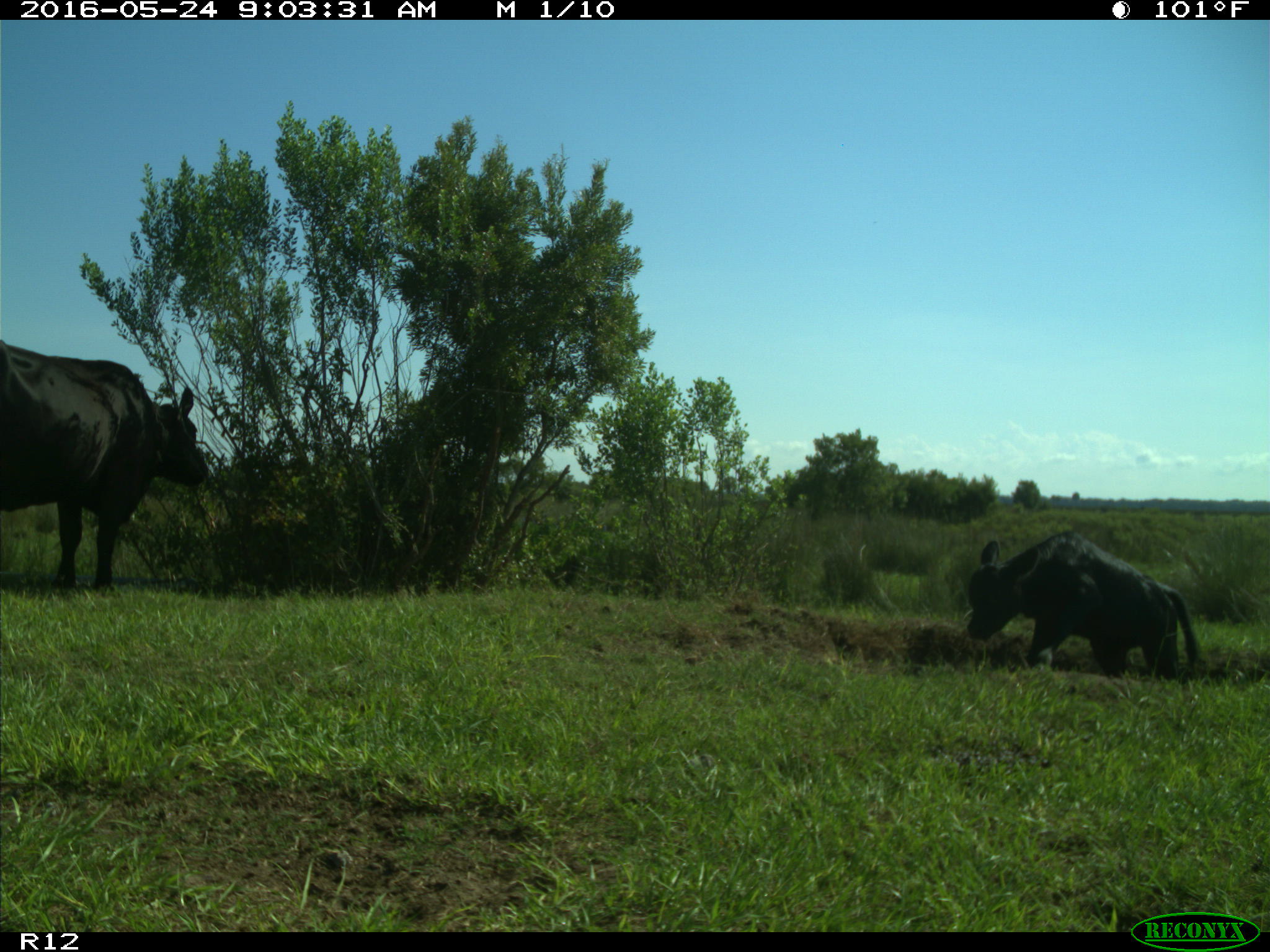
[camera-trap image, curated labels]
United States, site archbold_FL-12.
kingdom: Animalia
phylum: Chordata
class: Mammalia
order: Artiodactyla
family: Bovidae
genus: Bos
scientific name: Bos taurus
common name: domestic cow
Bos taurus (domestic cow).